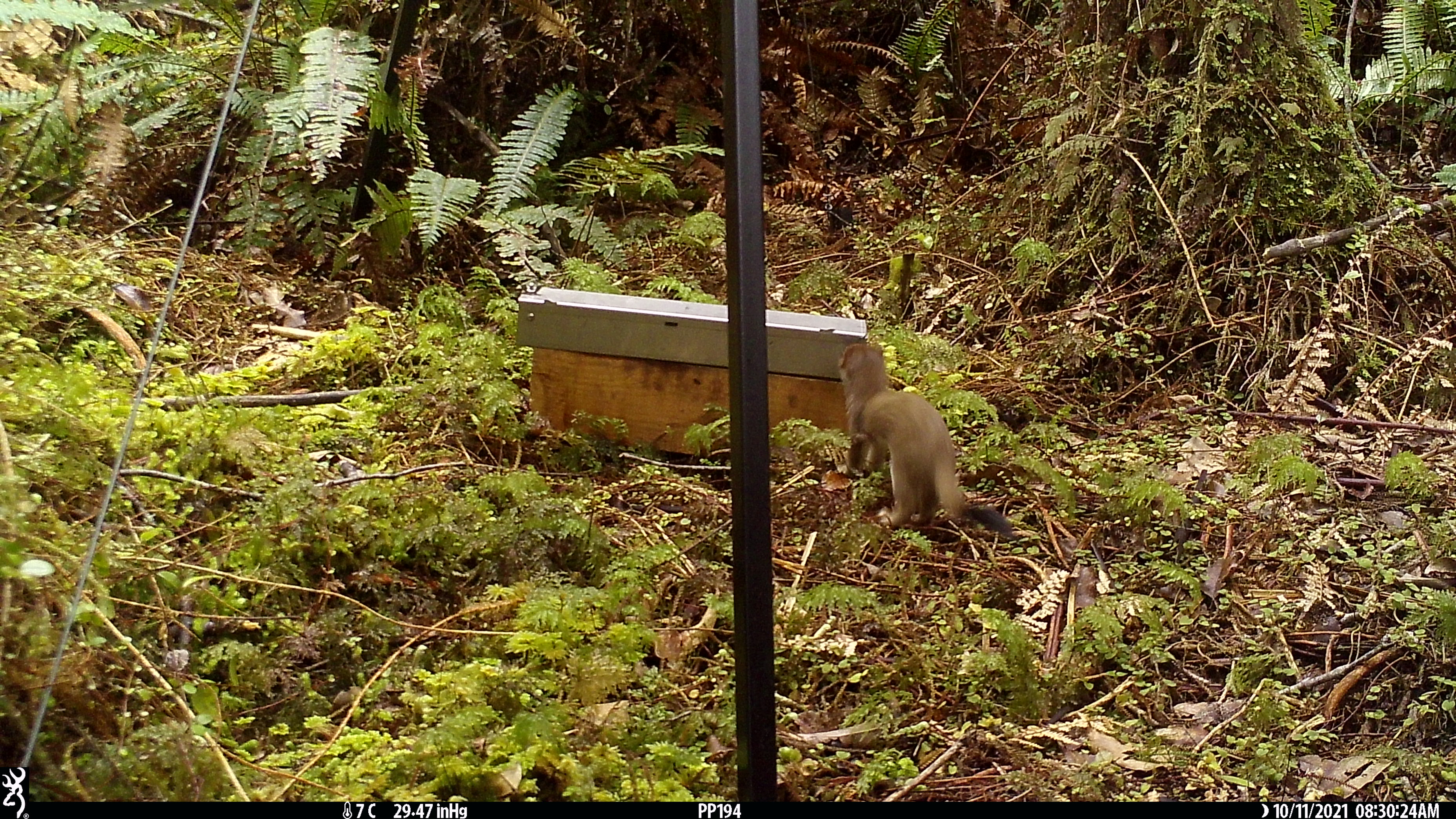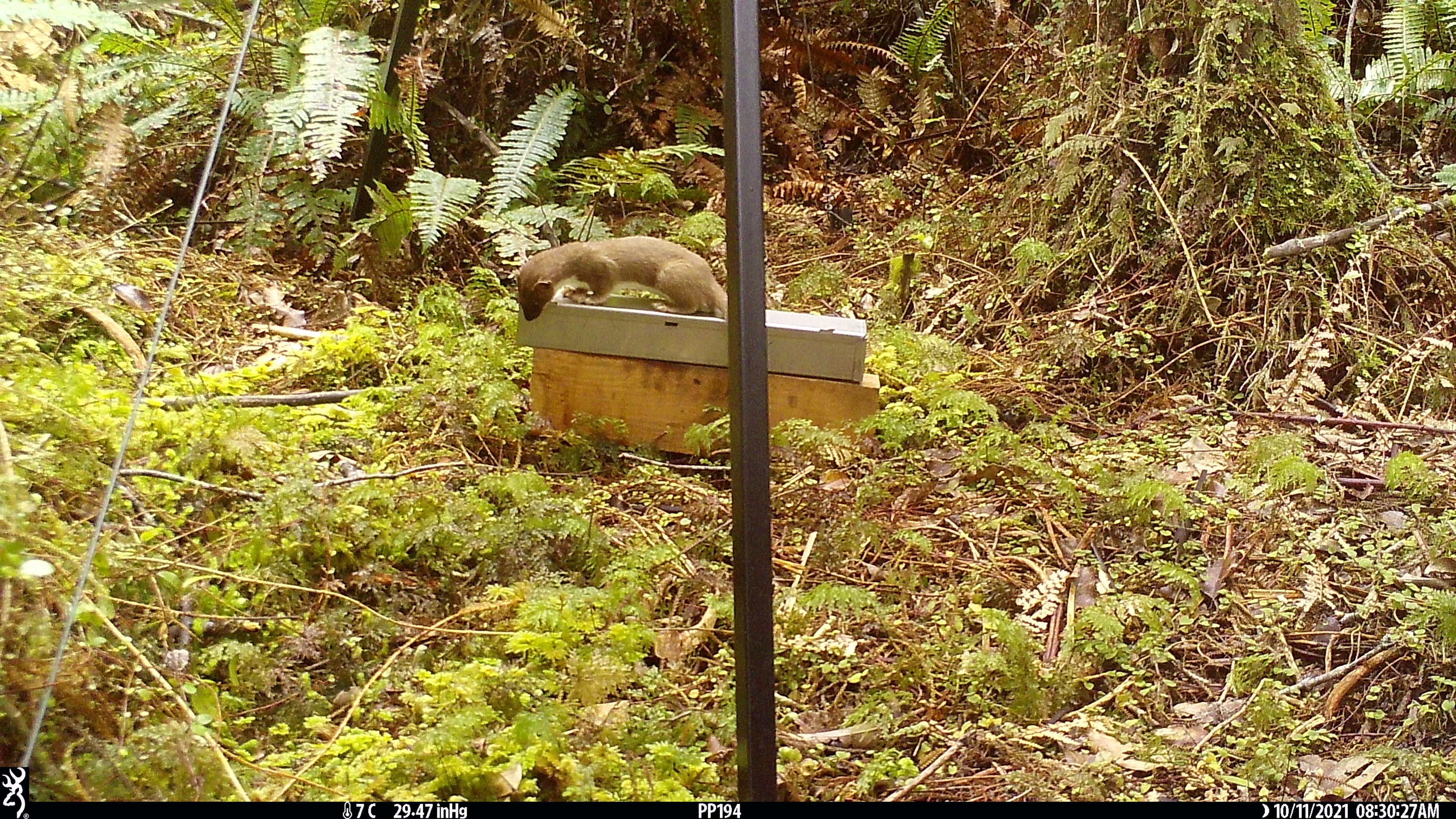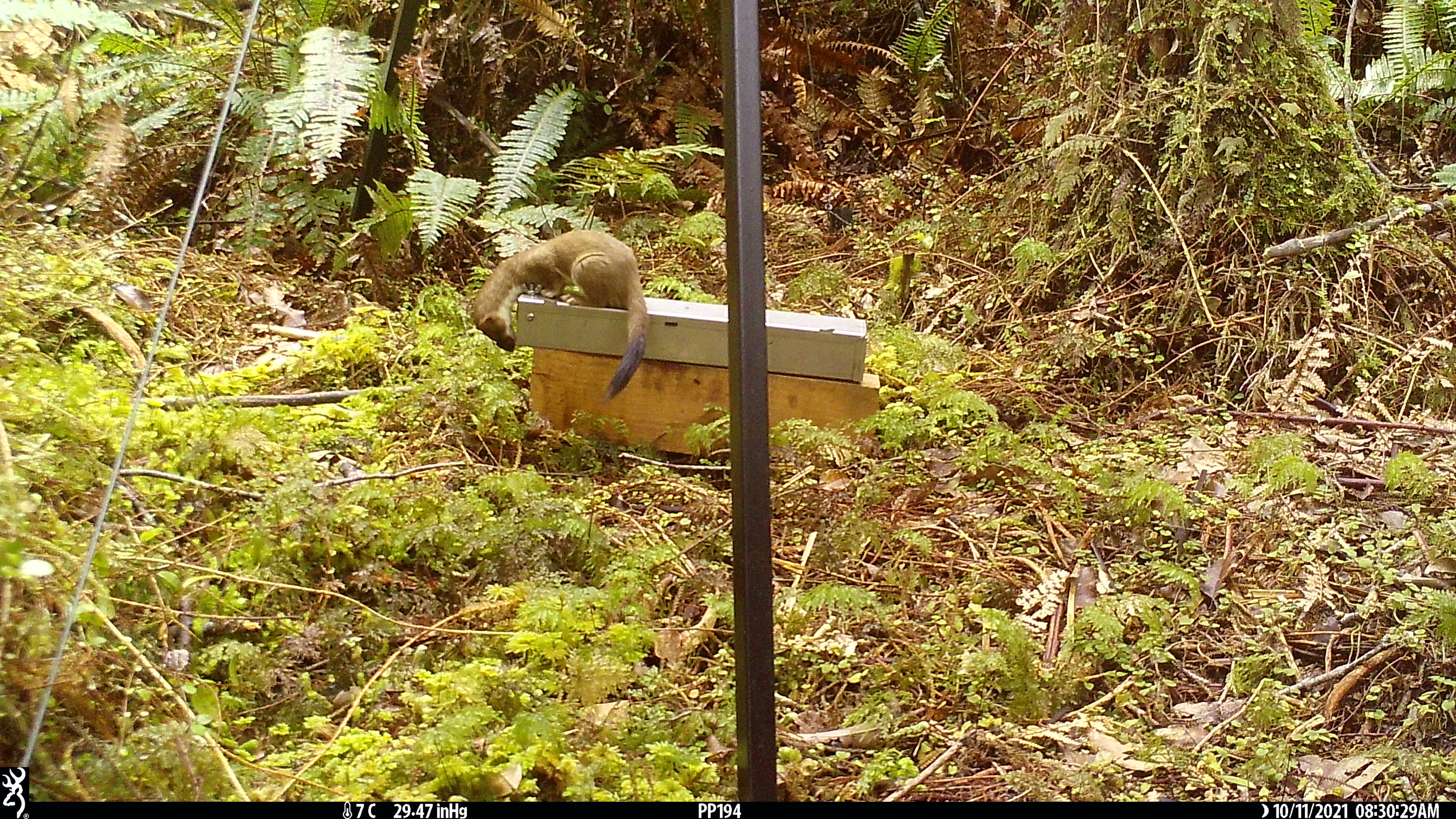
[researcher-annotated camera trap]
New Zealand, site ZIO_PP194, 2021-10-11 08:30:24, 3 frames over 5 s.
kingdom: Animalia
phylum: Chordata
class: Mammalia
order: Carnivora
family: Mustelidae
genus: Mustela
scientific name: Mustela erminea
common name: stoat